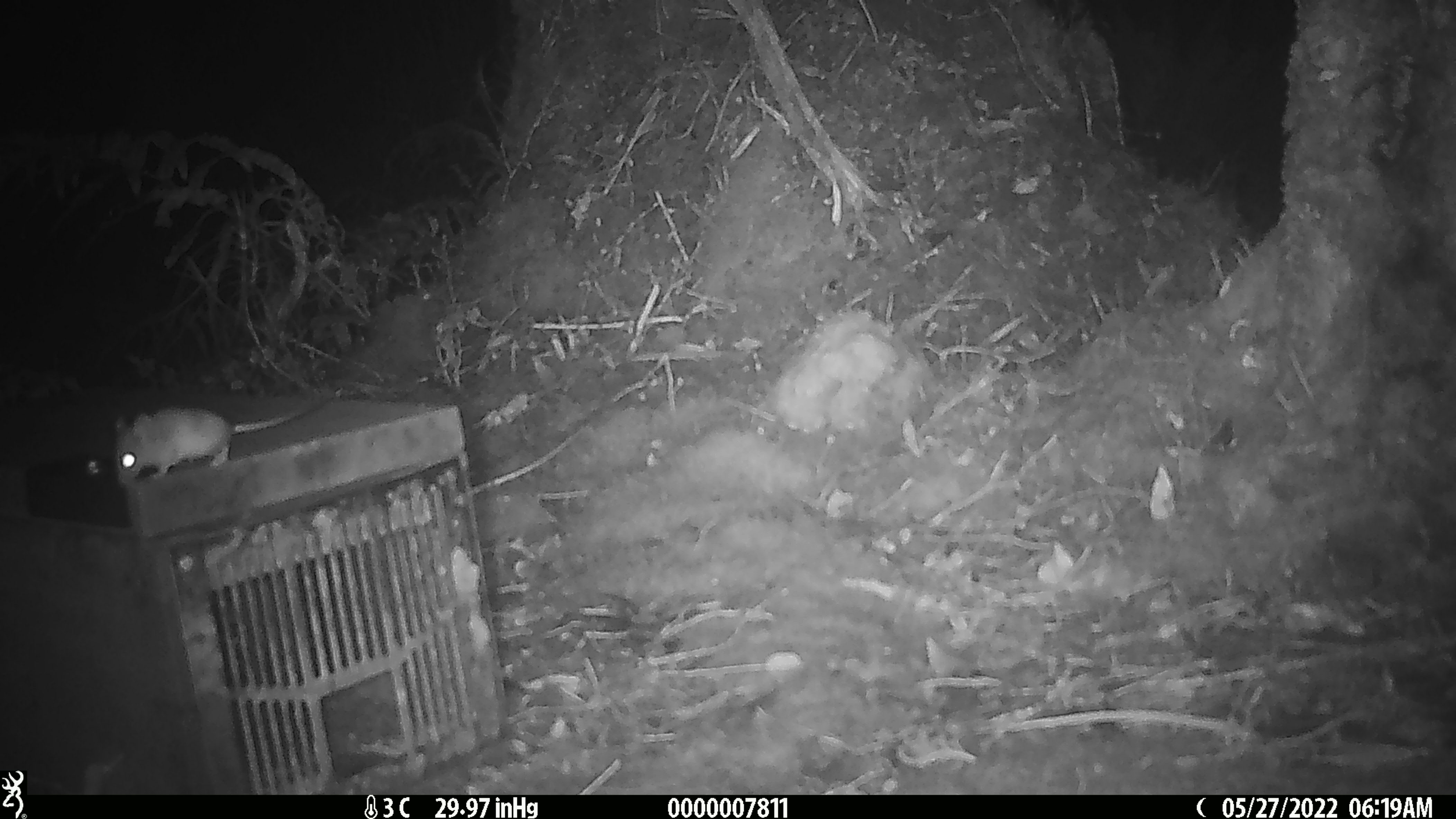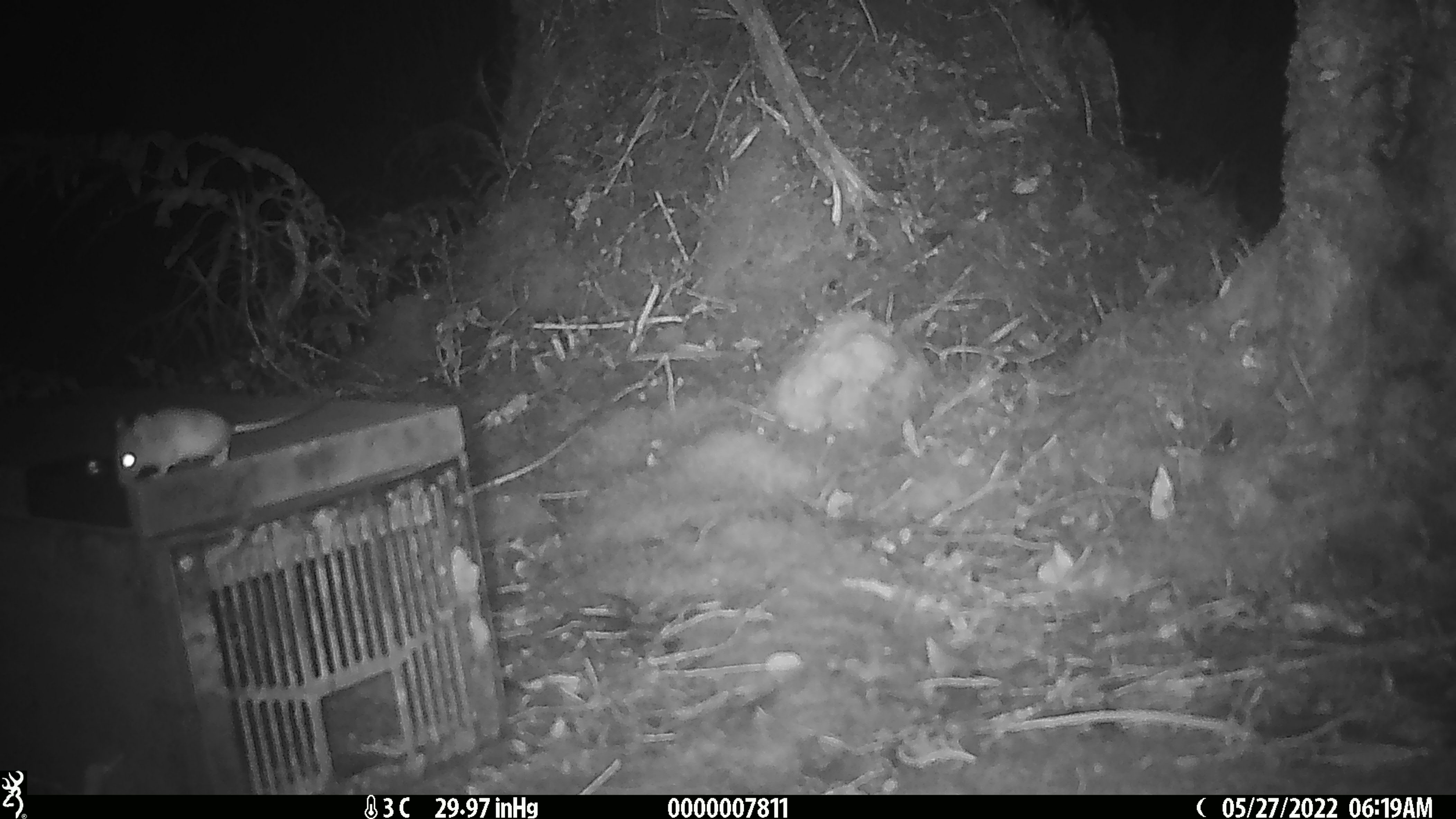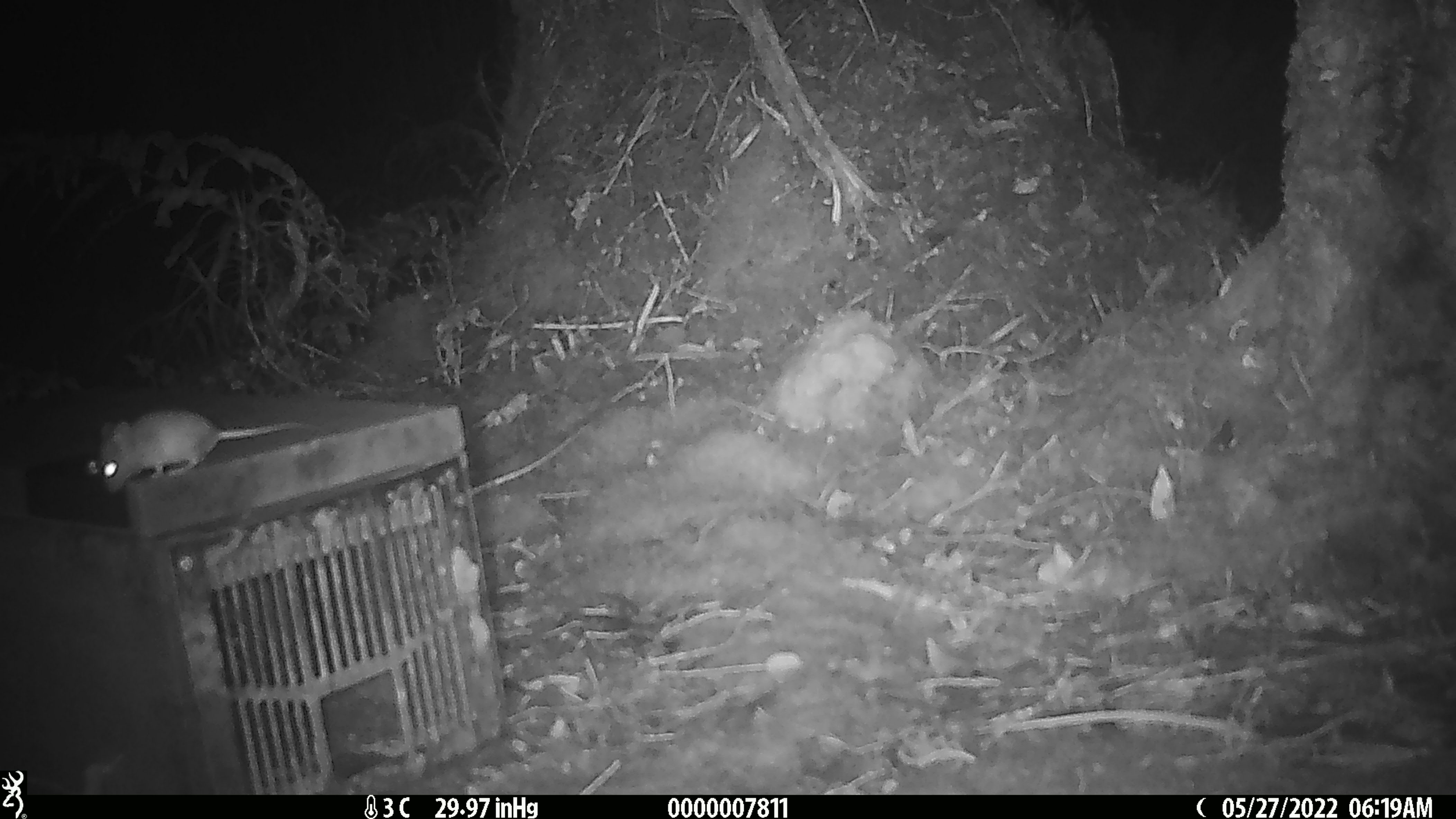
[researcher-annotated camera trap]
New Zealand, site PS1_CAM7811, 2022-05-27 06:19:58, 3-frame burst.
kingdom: Animalia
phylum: Chordata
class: Mammalia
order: Rodentia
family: Muridae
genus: Mus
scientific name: Mus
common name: mouse